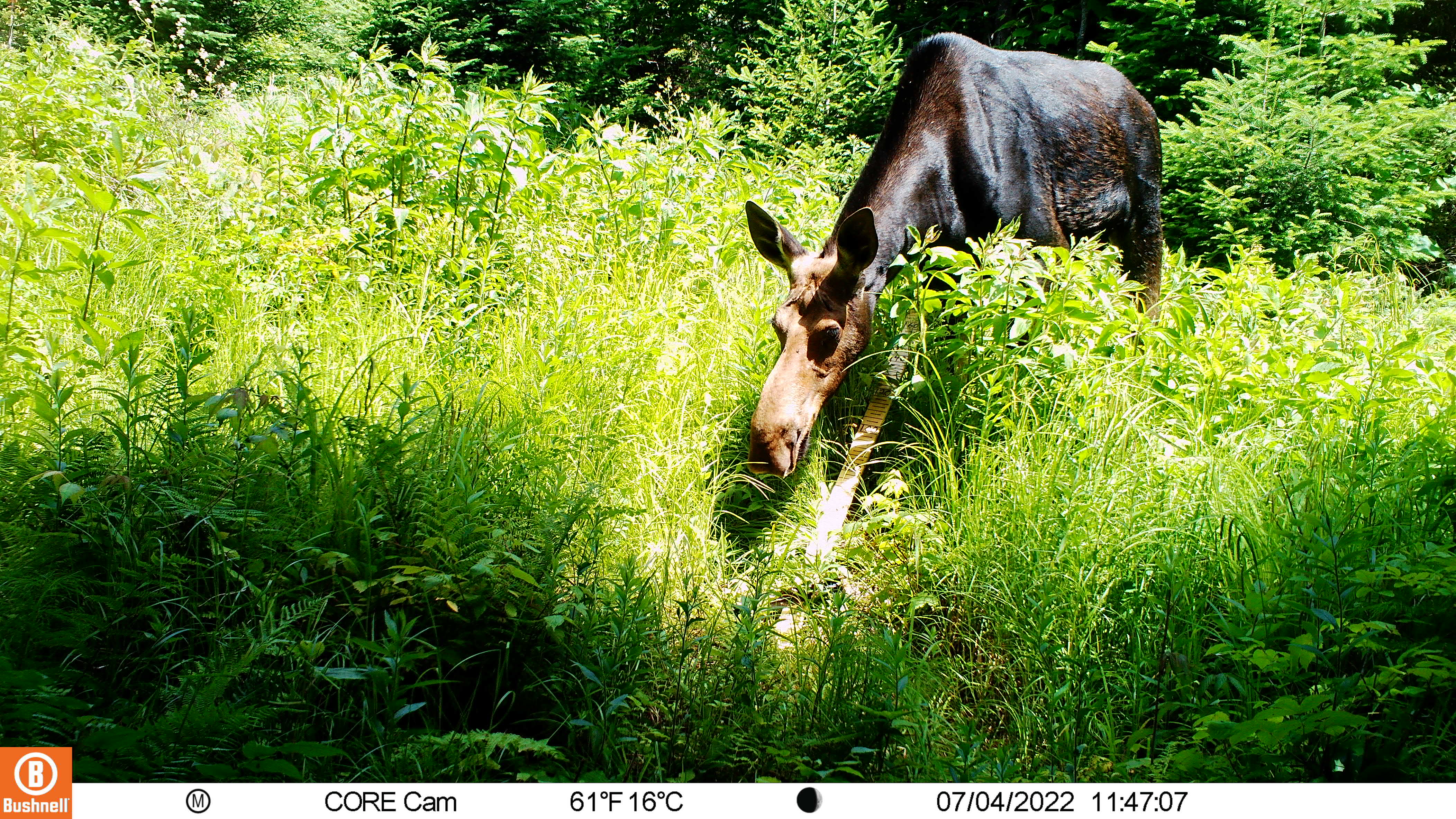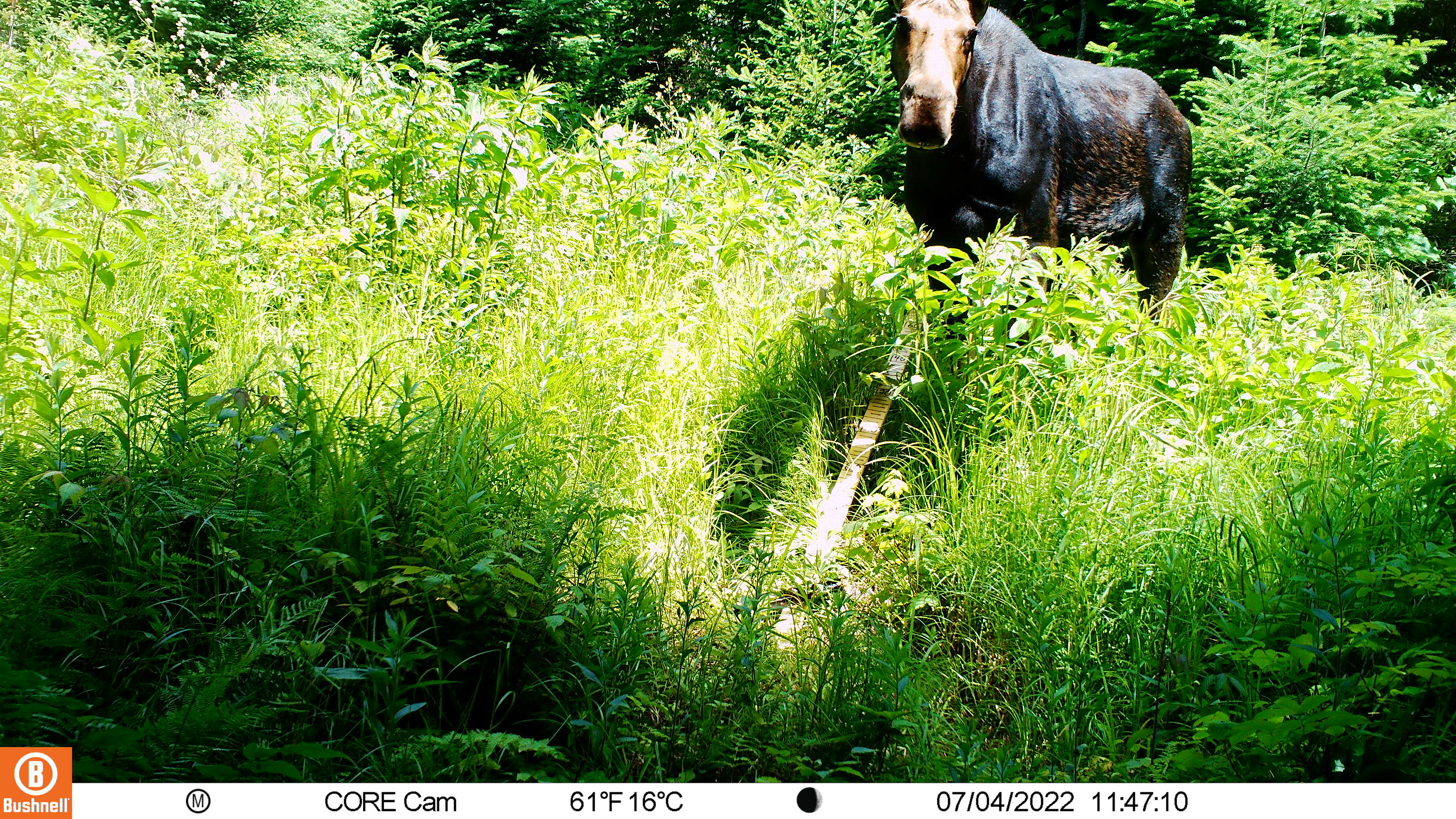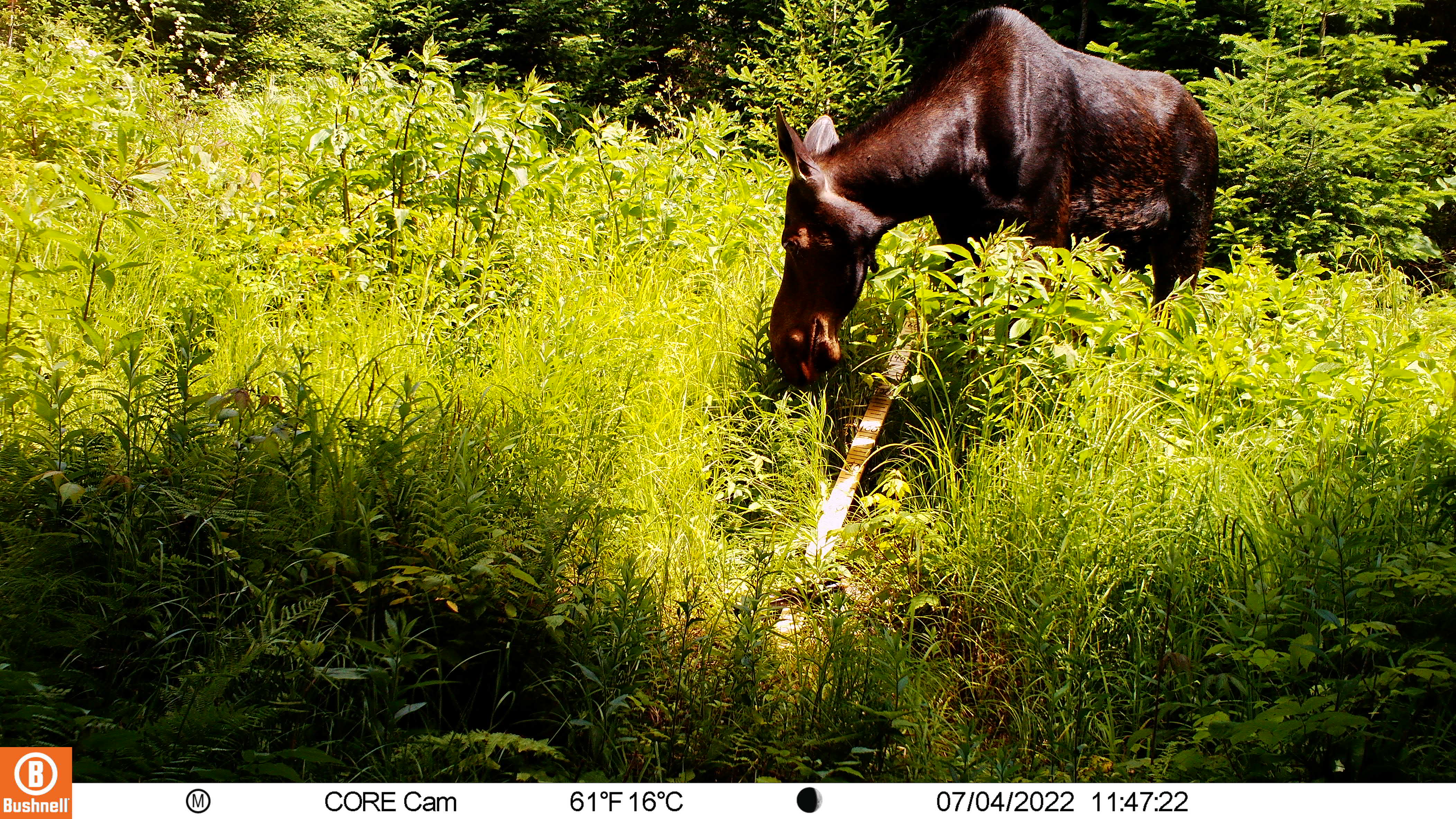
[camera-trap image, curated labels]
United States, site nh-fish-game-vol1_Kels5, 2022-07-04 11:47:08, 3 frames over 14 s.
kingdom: Animalia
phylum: Chordata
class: Mammalia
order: Artiodactyla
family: Cervidae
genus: Alces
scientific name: Alces alces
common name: moose